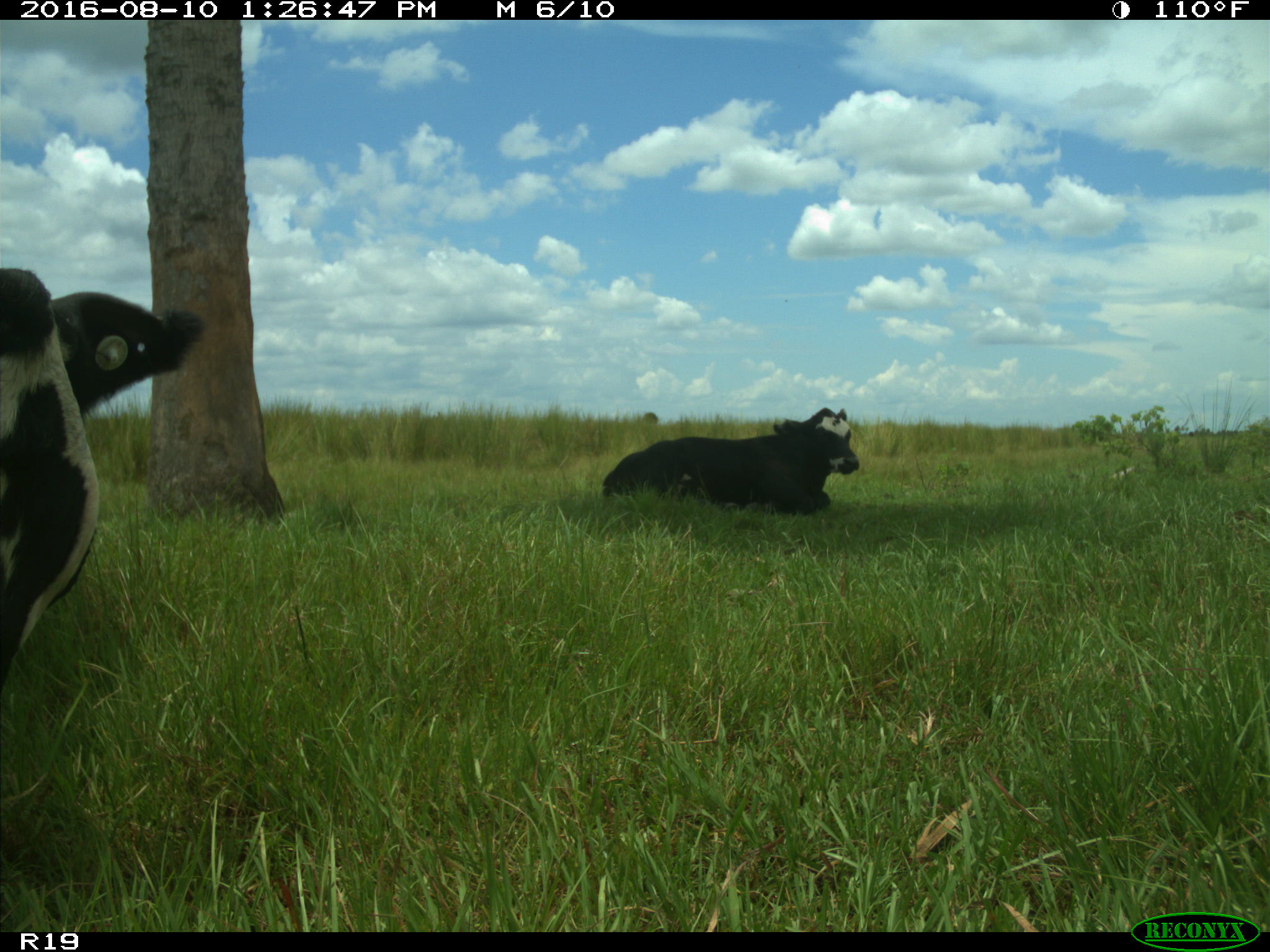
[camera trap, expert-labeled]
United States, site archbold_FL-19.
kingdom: Animalia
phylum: Chordata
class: Mammalia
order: Artiodactyla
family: Bovidae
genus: Bos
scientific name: Bos taurus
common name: domestic cow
Bos taurus (domestic cow).